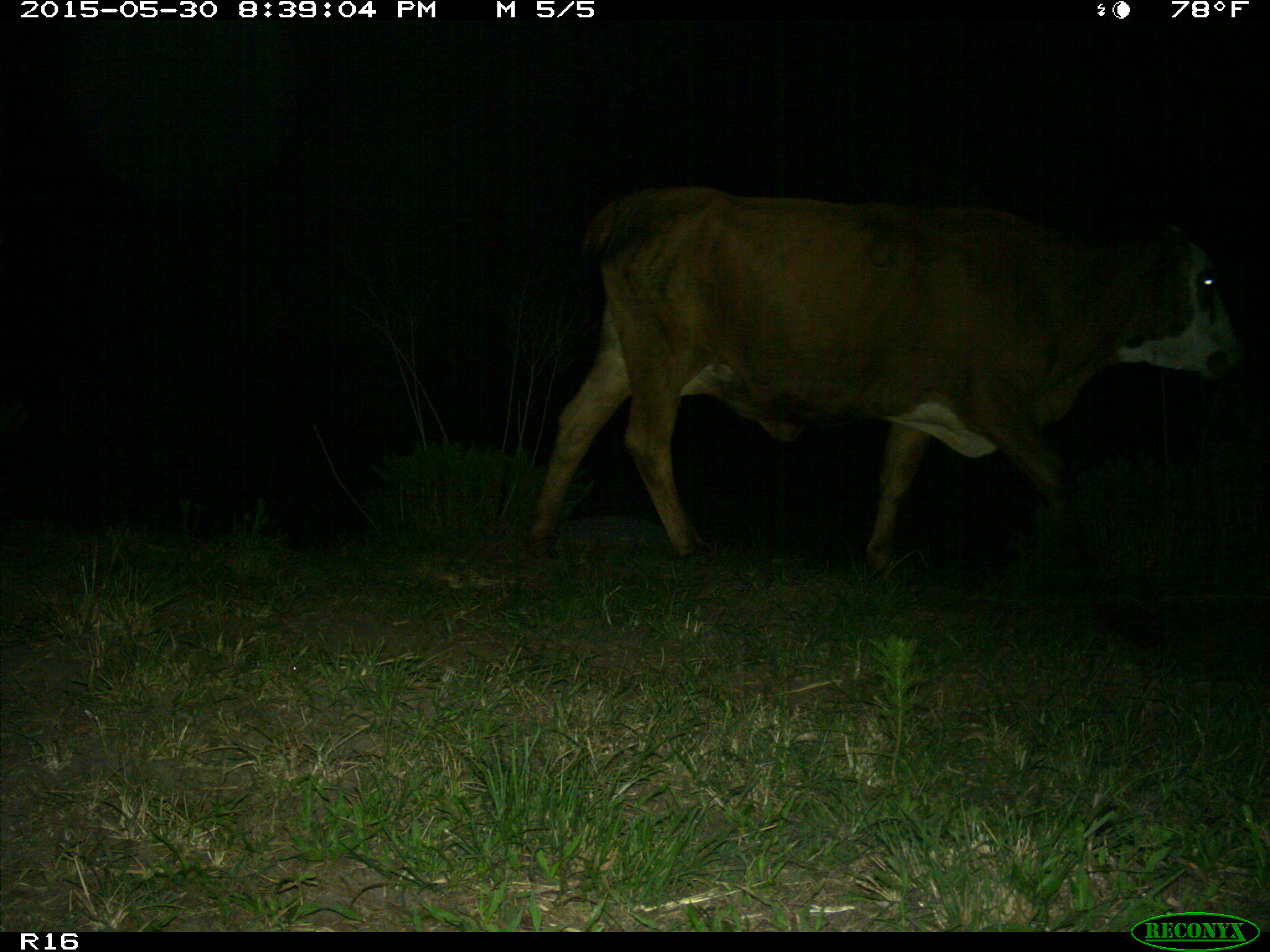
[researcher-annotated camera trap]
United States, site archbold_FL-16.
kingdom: Animalia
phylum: Chordata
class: Mammalia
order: Artiodactyla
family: Bovidae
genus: Bos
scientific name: Bos taurus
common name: domestic cow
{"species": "Bos taurus (domestic cow)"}